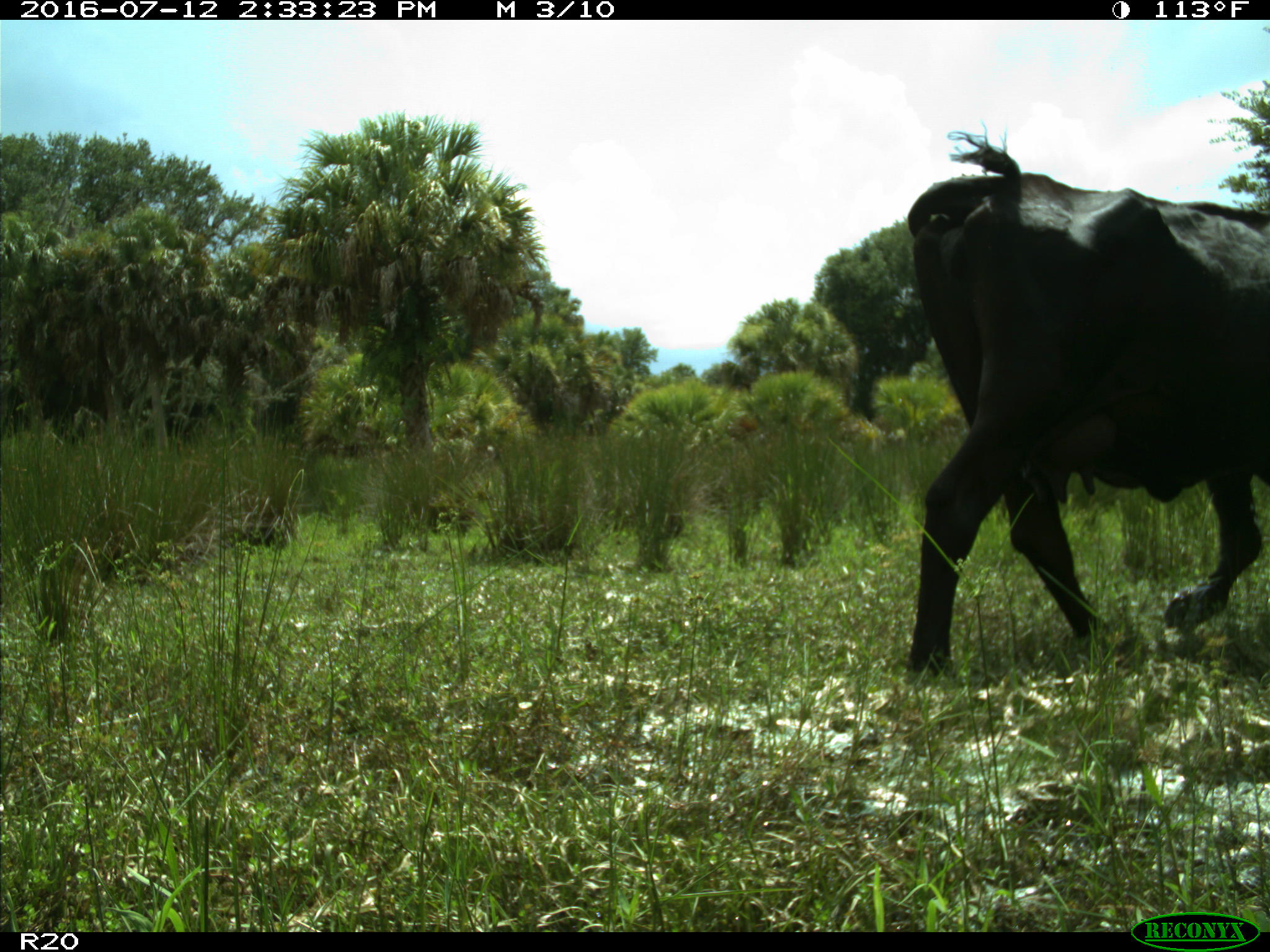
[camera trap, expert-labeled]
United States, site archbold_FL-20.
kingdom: Animalia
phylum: Chordata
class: Mammalia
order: Artiodactyla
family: Bovidae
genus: Bos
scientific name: Bos taurus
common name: domestic cow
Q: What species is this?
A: Bos taurus (domestic cow).